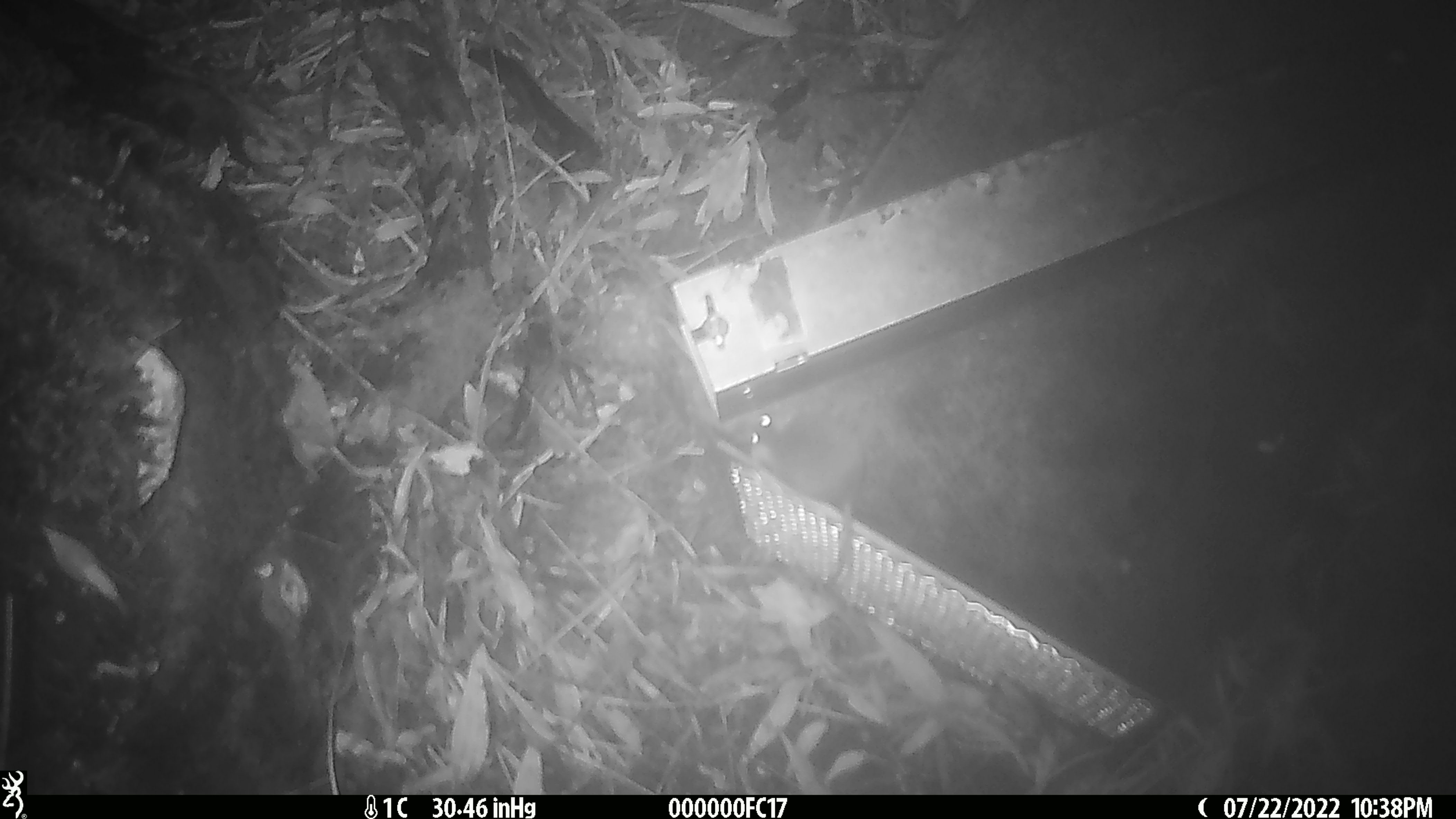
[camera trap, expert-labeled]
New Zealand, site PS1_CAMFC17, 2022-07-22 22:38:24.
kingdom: Animalia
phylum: Chordata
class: Mammalia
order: Rodentia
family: Muridae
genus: Mus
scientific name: Mus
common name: mouse